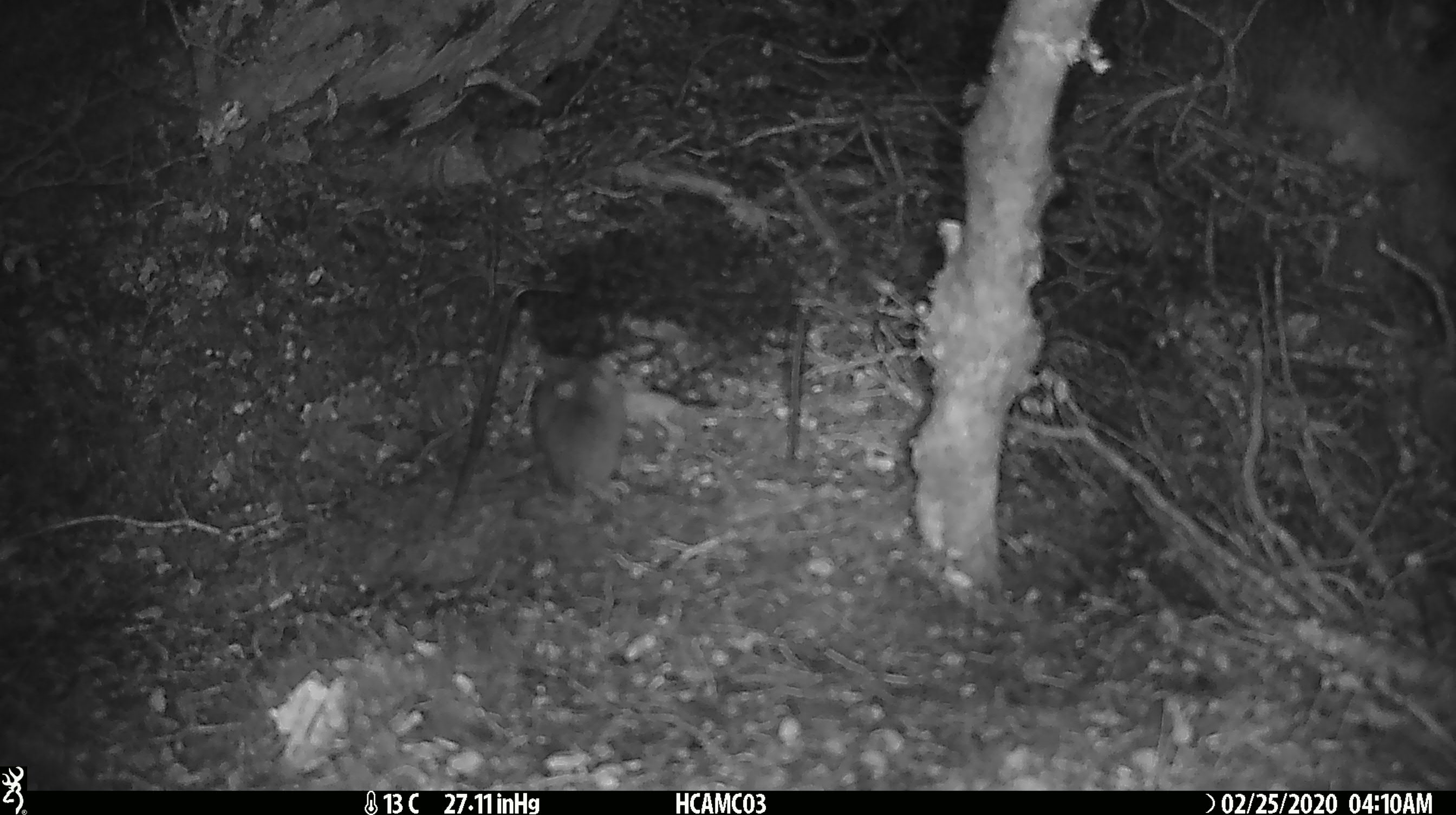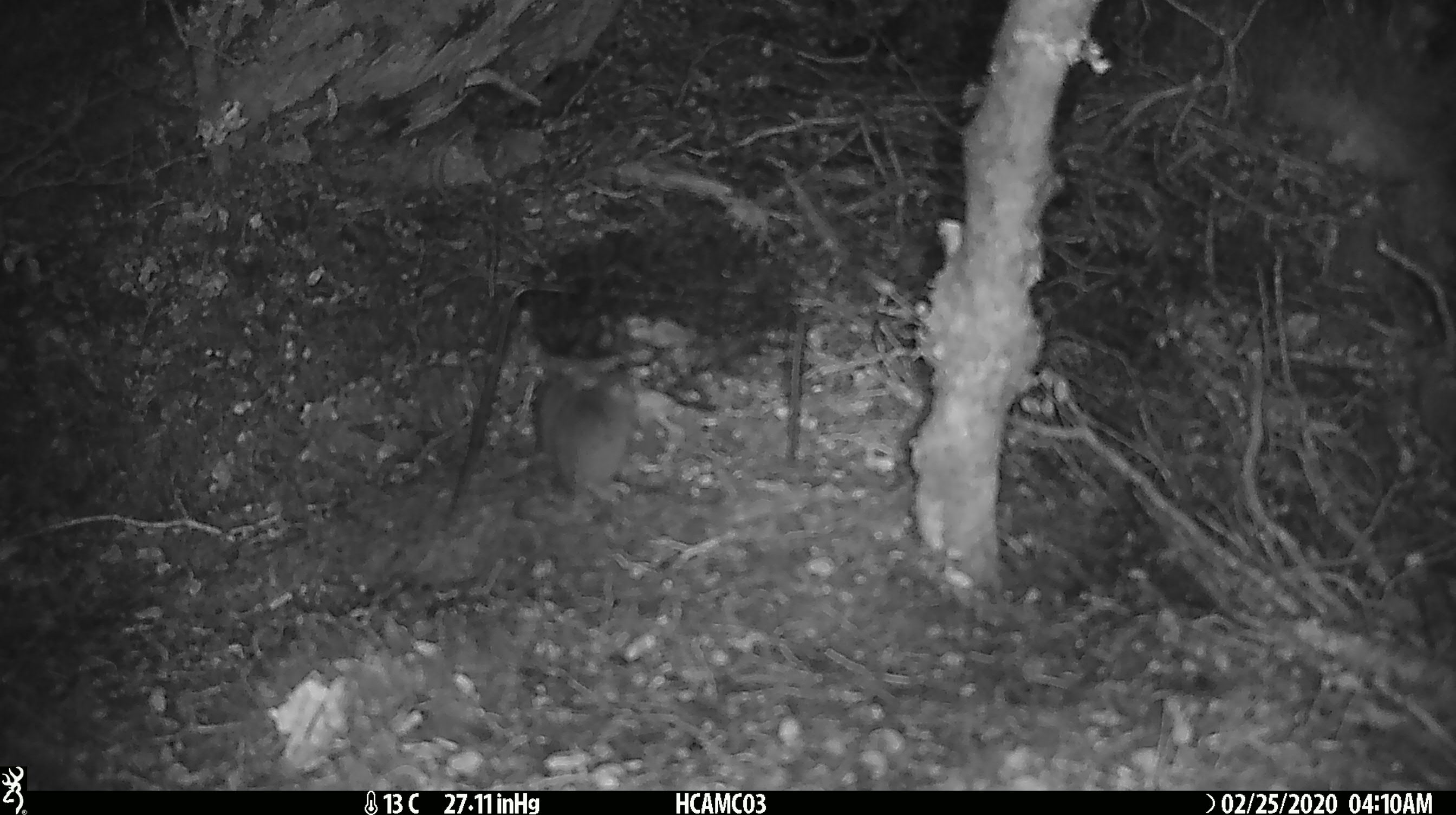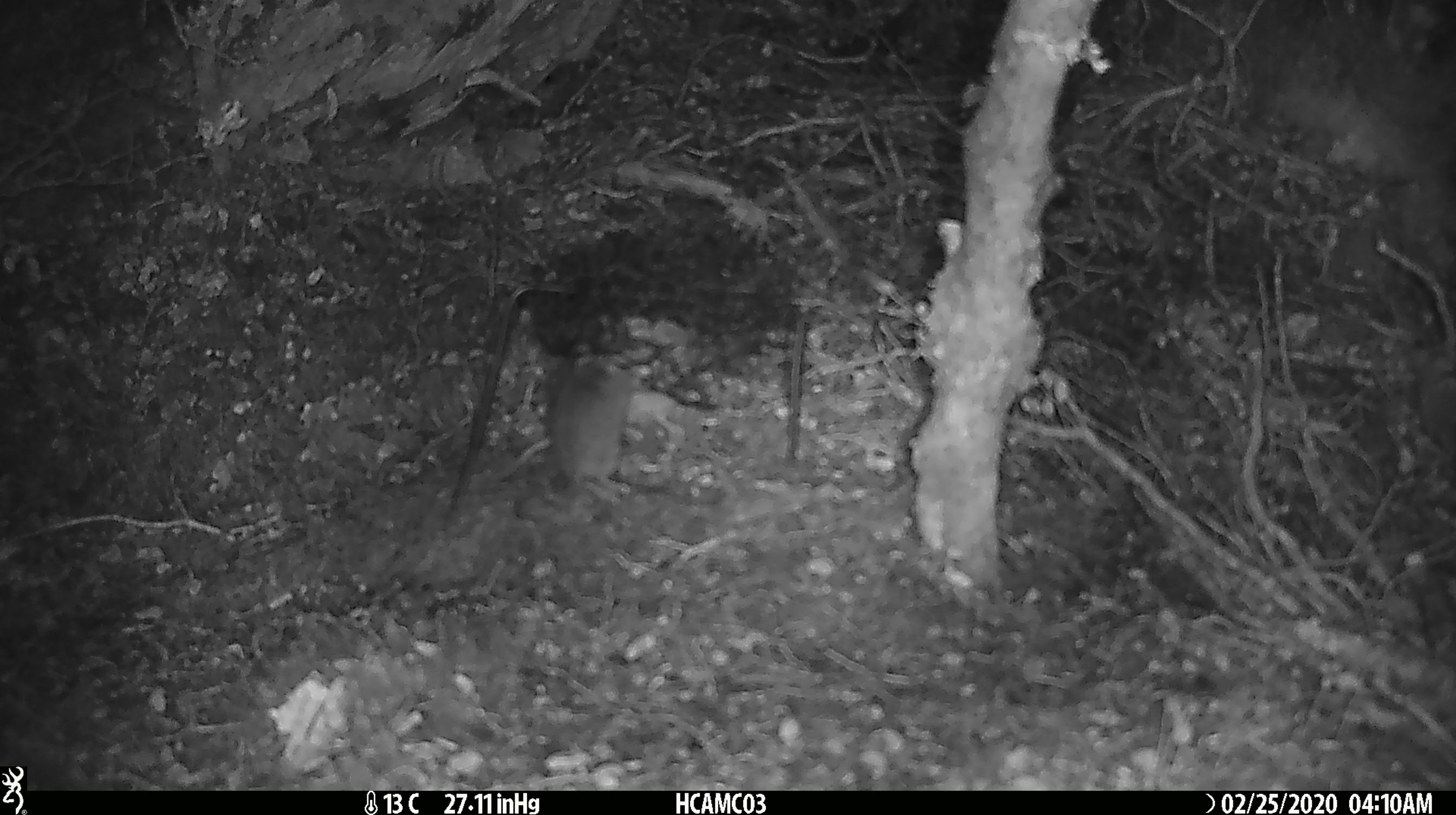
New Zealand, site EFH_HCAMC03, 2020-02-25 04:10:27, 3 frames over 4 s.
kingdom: Animalia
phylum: Chordata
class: Mammalia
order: Rodentia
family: Muridae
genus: Mus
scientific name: Mus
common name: mouse